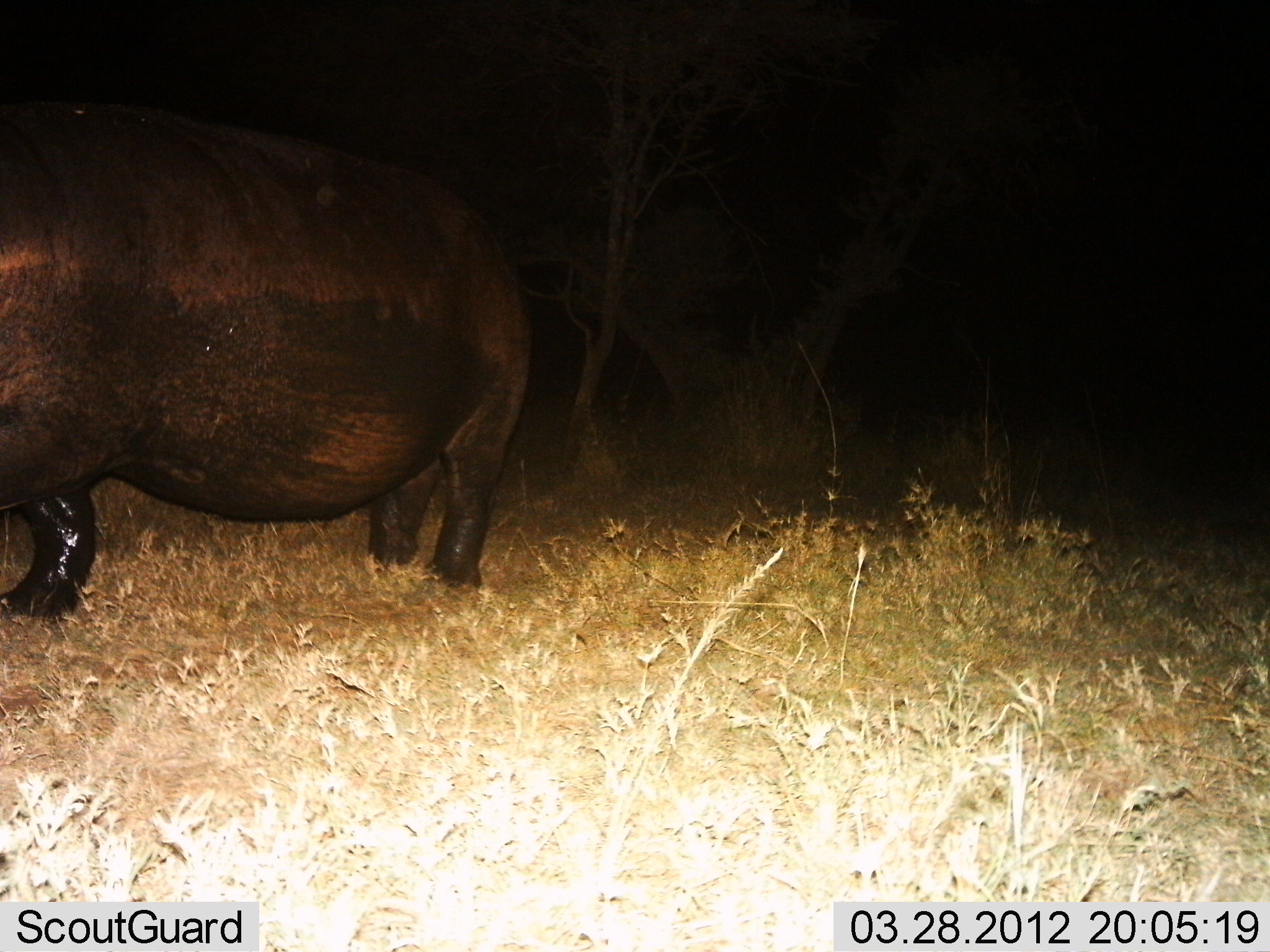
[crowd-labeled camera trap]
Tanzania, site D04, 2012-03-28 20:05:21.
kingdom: Animalia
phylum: Chordata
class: Mammalia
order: Artiodactyla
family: Hippopotamidae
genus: Hippopotamus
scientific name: Hippopotamus amphibius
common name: hippopotamus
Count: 1.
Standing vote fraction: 73%.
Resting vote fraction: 0%.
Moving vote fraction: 20%.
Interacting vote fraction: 0%.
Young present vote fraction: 0%.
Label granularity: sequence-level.